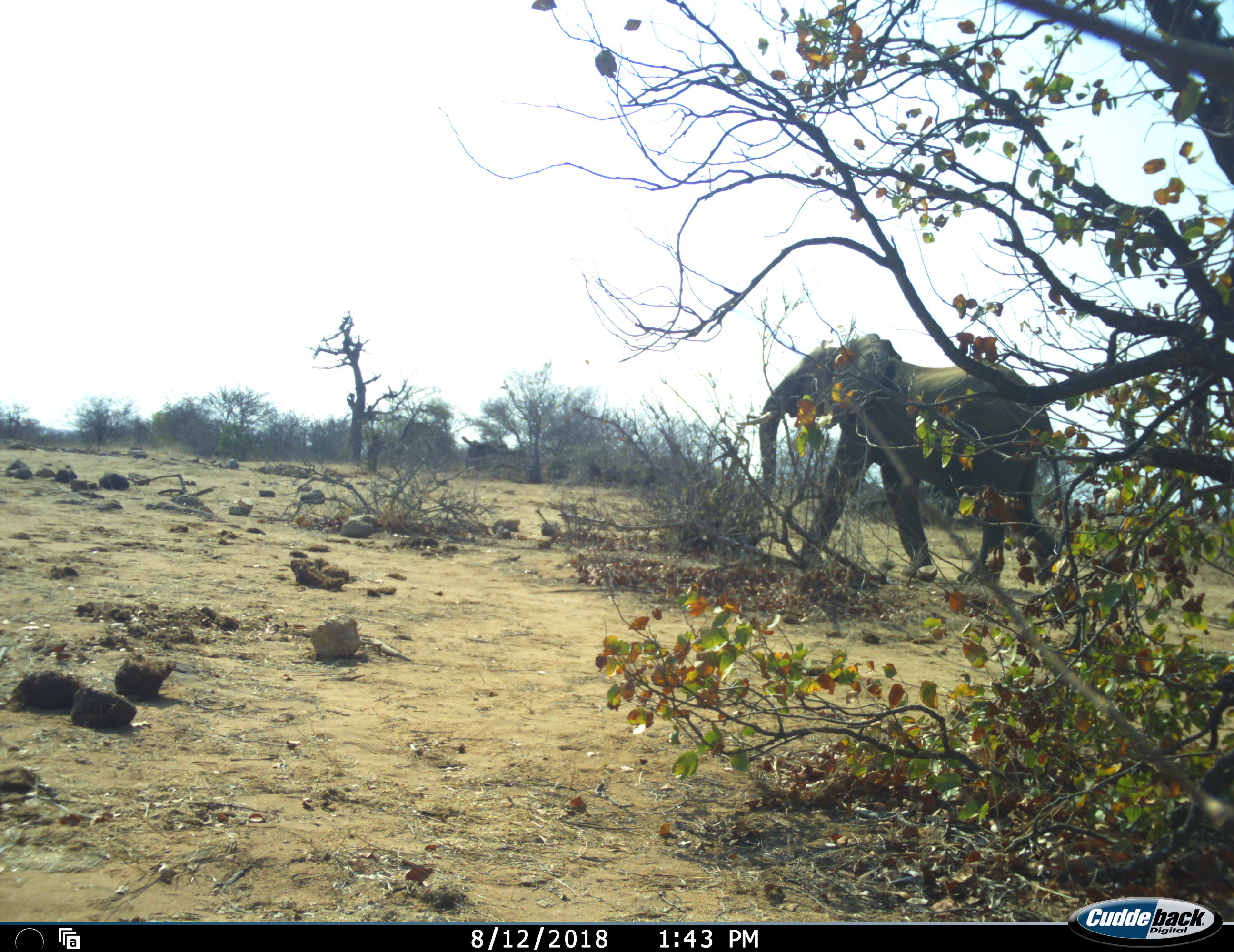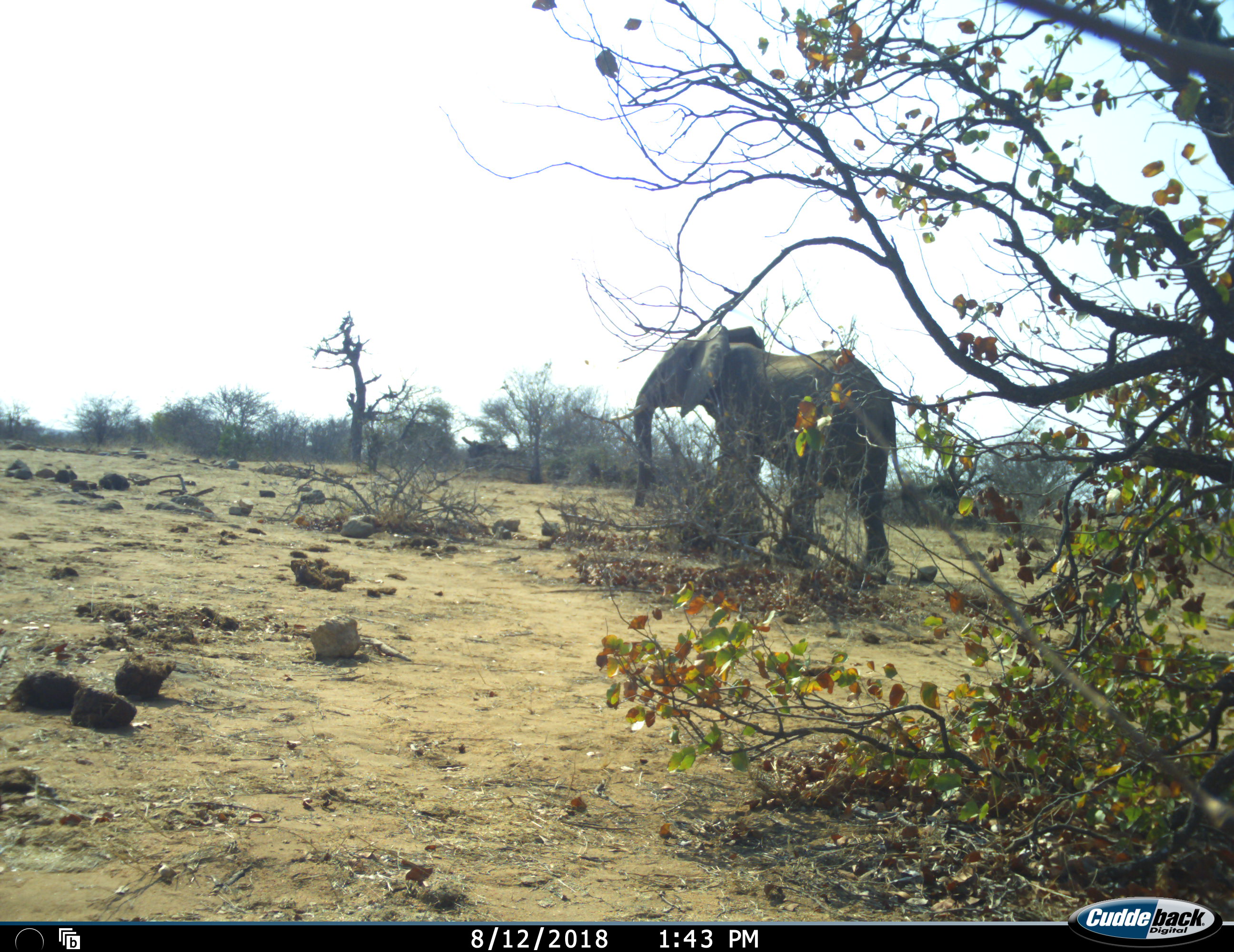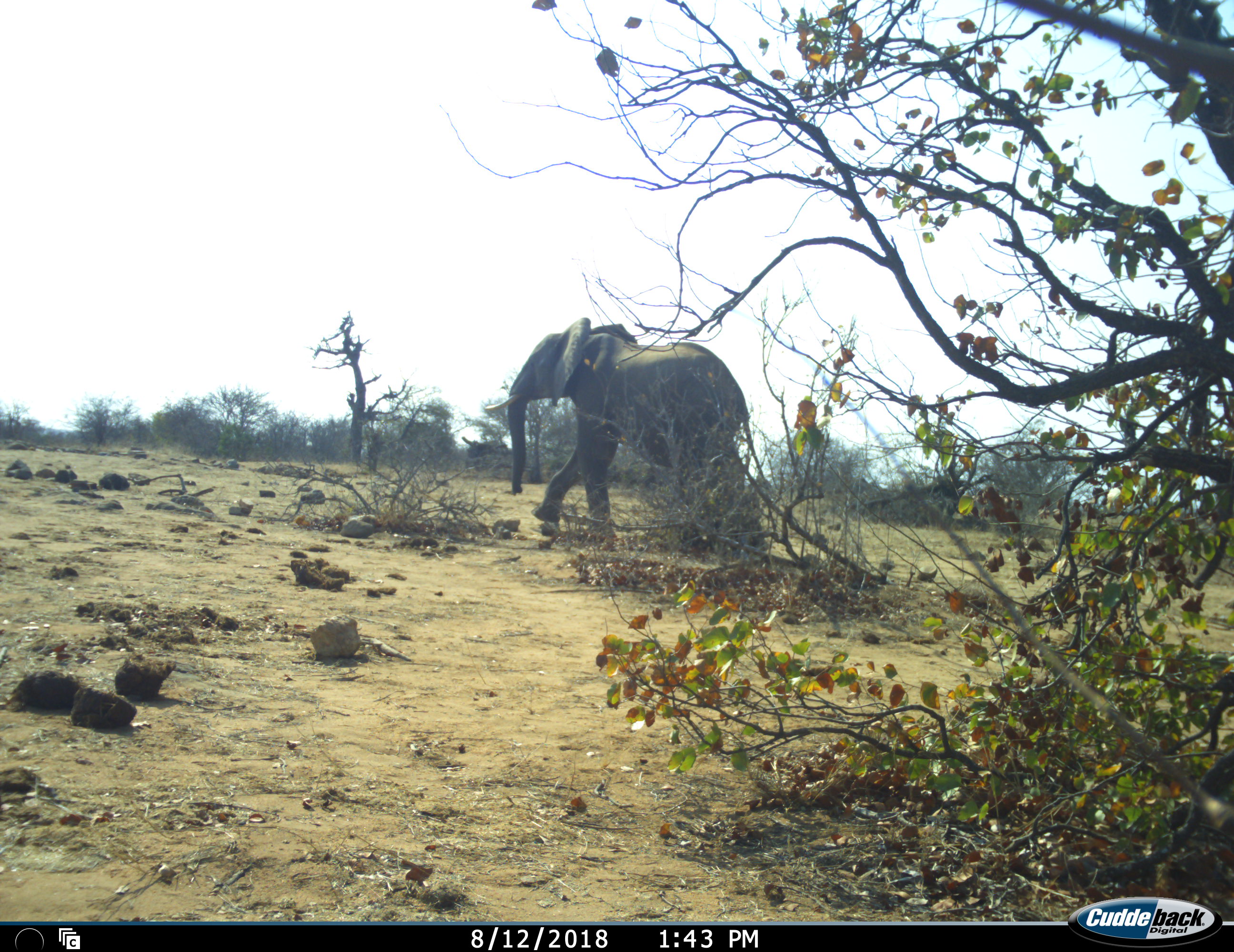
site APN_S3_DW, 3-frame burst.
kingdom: Animalia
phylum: Chordata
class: Mammalia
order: Proboscidea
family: Elephantidae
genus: Loxodonta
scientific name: Loxodonta africana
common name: african bush elephant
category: elephant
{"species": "elephant (african bush elephant) (Loxodonta africana)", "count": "2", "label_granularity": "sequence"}